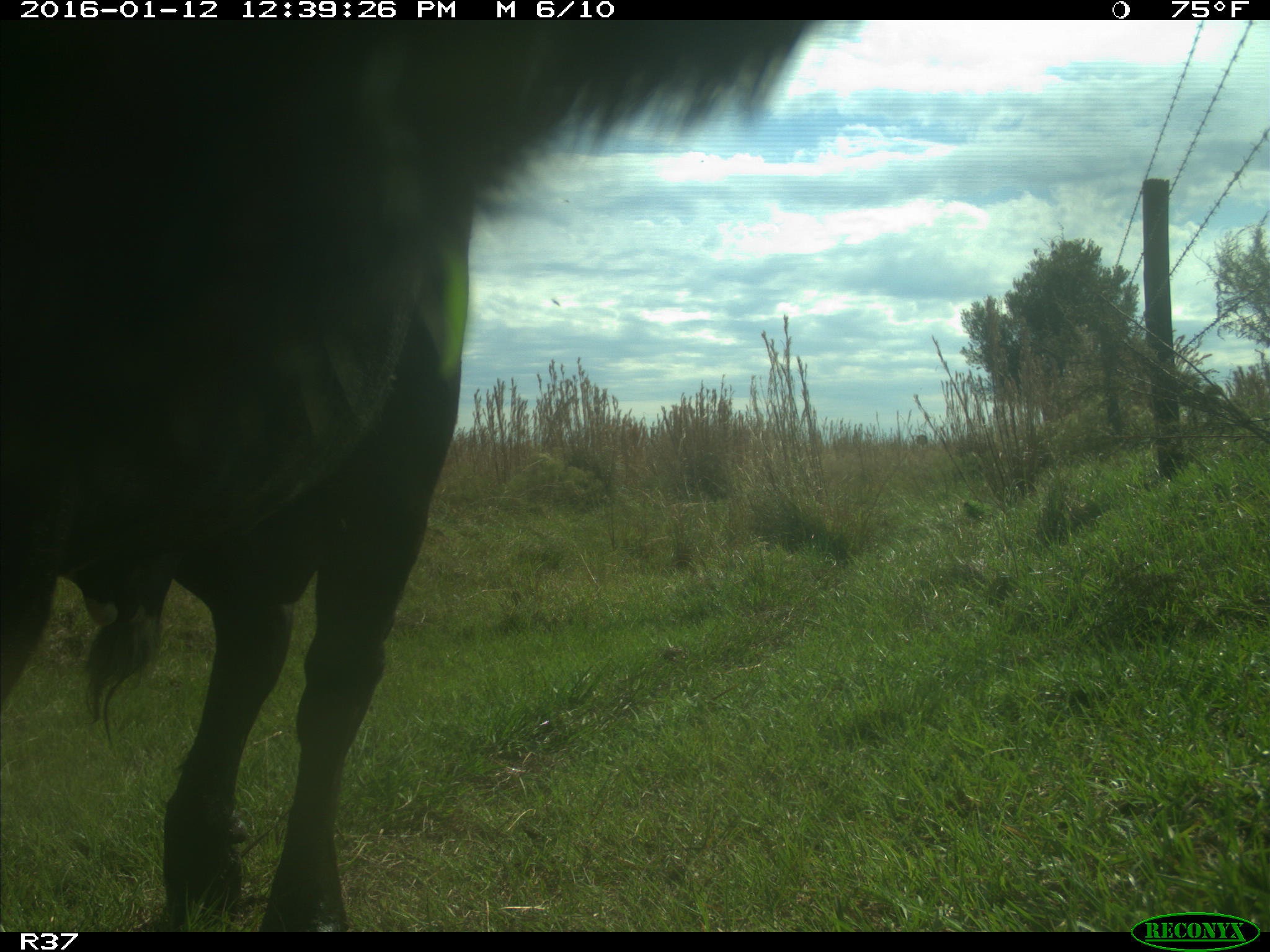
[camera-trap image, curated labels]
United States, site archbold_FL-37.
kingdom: Animalia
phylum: Chordata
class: Mammalia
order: Artiodactyla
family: Bovidae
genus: Bos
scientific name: Bos taurus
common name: domestic cow